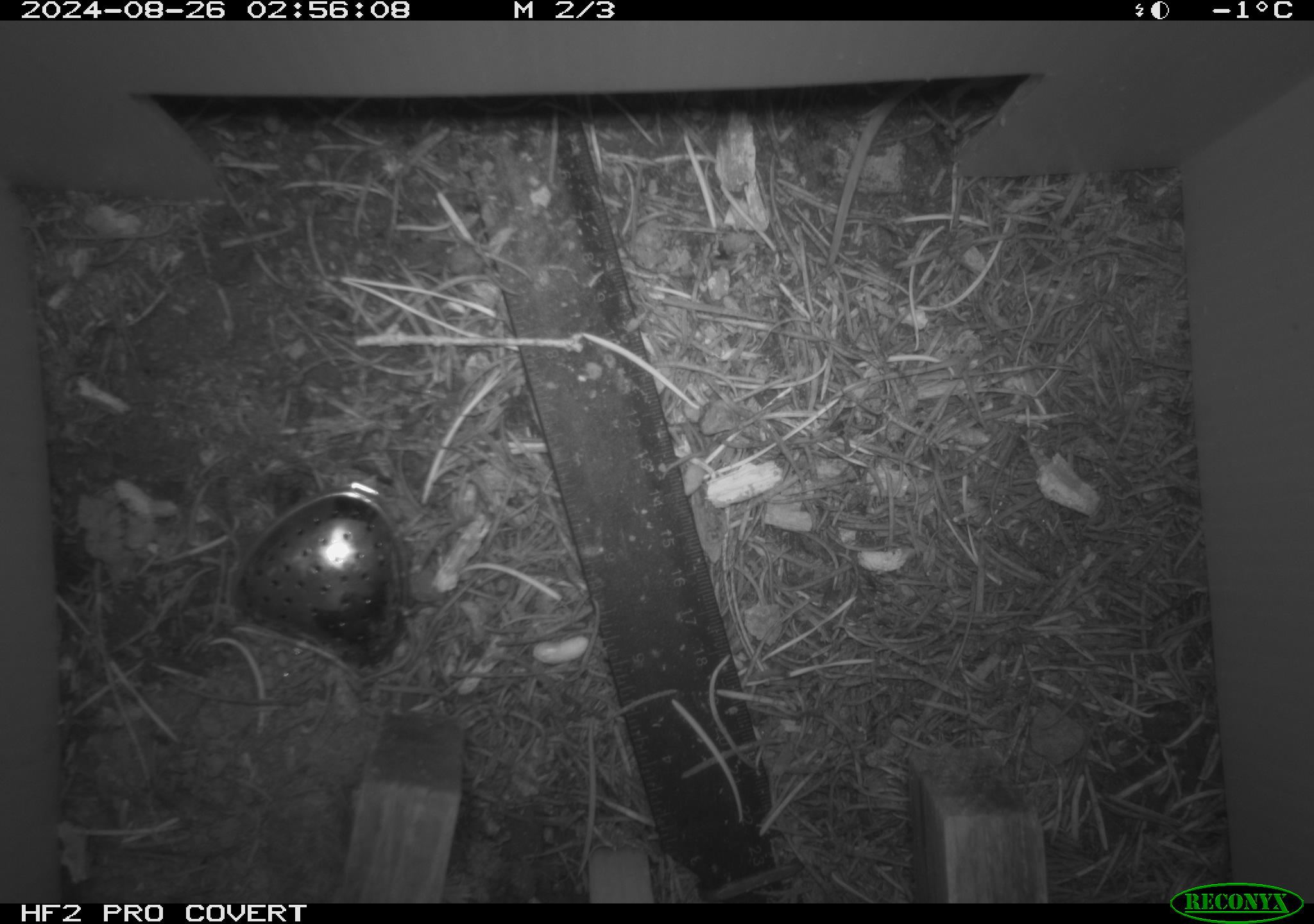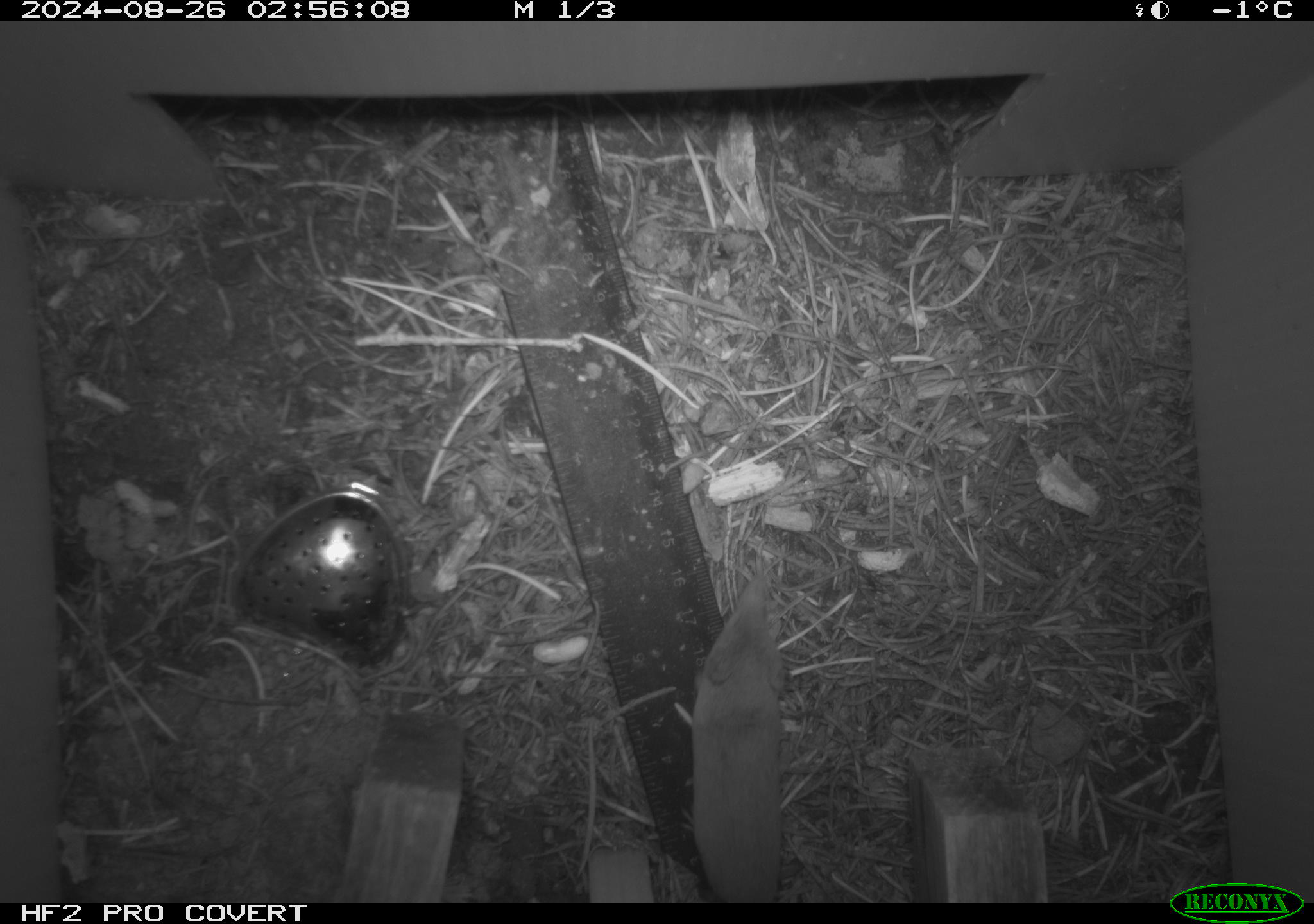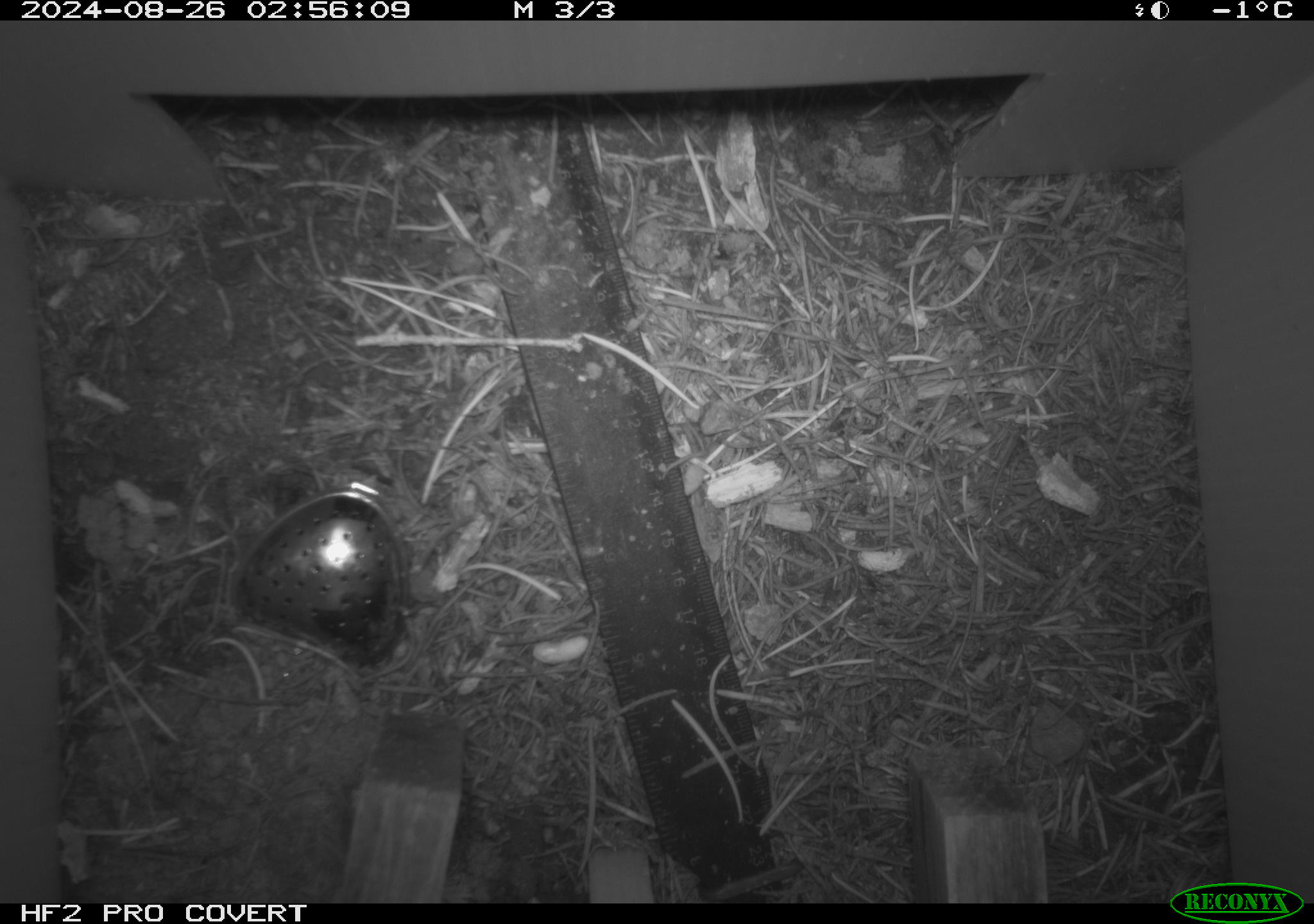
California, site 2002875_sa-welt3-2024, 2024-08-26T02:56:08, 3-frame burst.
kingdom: Animalia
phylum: Chordata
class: Mammalia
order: Eulipotyphla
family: Soricidae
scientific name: Soricidae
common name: shrews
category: soricidae family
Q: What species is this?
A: Soricidae family (shrews) (Soricidae).